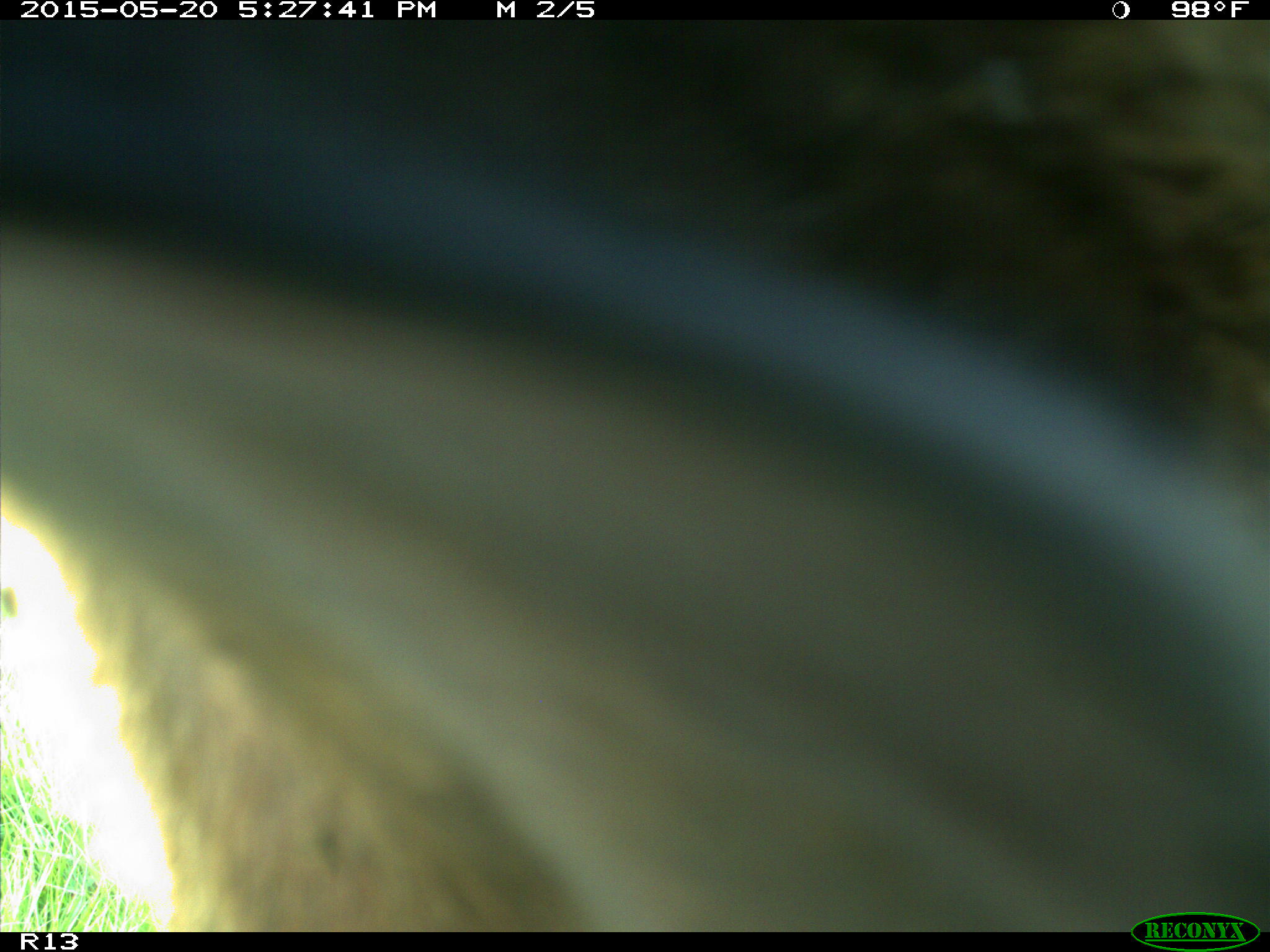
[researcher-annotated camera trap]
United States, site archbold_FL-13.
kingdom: Animalia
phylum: Chordata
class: Mammalia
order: Artiodactyla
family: Bovidae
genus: Bos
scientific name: Bos taurus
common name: domestic cow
Bos taurus (domestic cow).